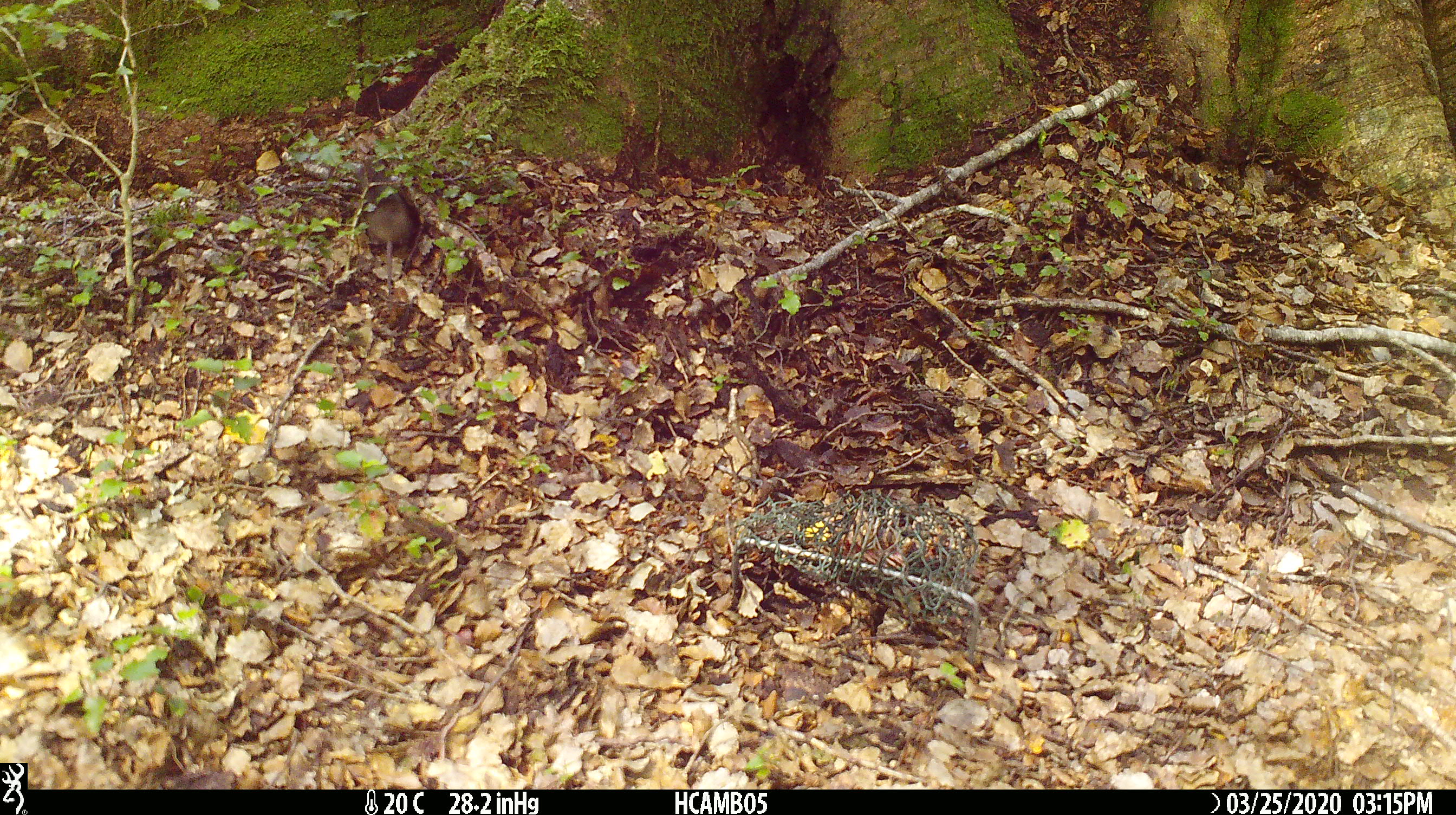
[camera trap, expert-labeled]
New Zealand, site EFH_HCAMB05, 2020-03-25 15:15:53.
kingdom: Animalia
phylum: Chordata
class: Mammalia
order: Rodentia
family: Muridae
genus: Mus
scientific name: Mus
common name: mouse